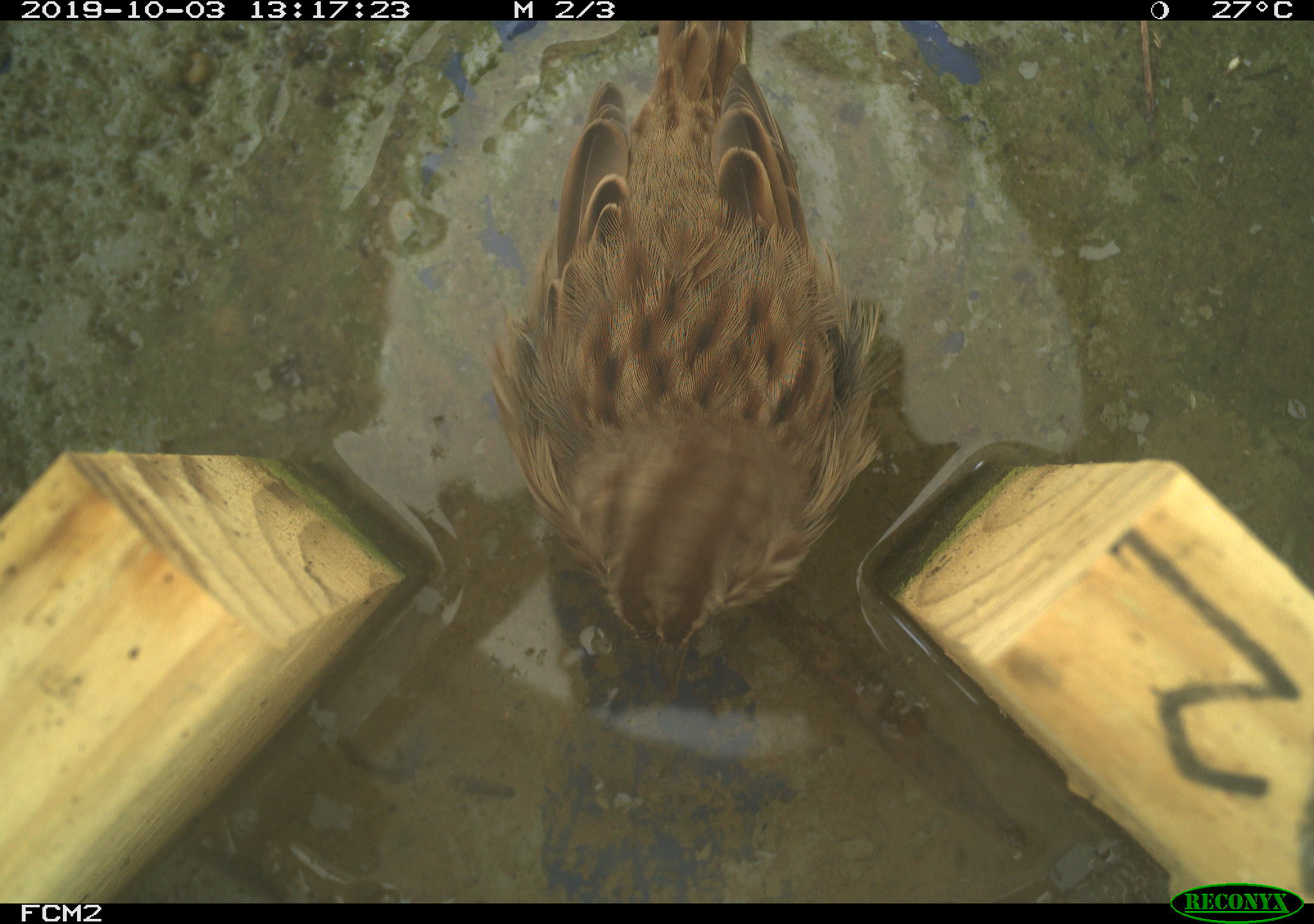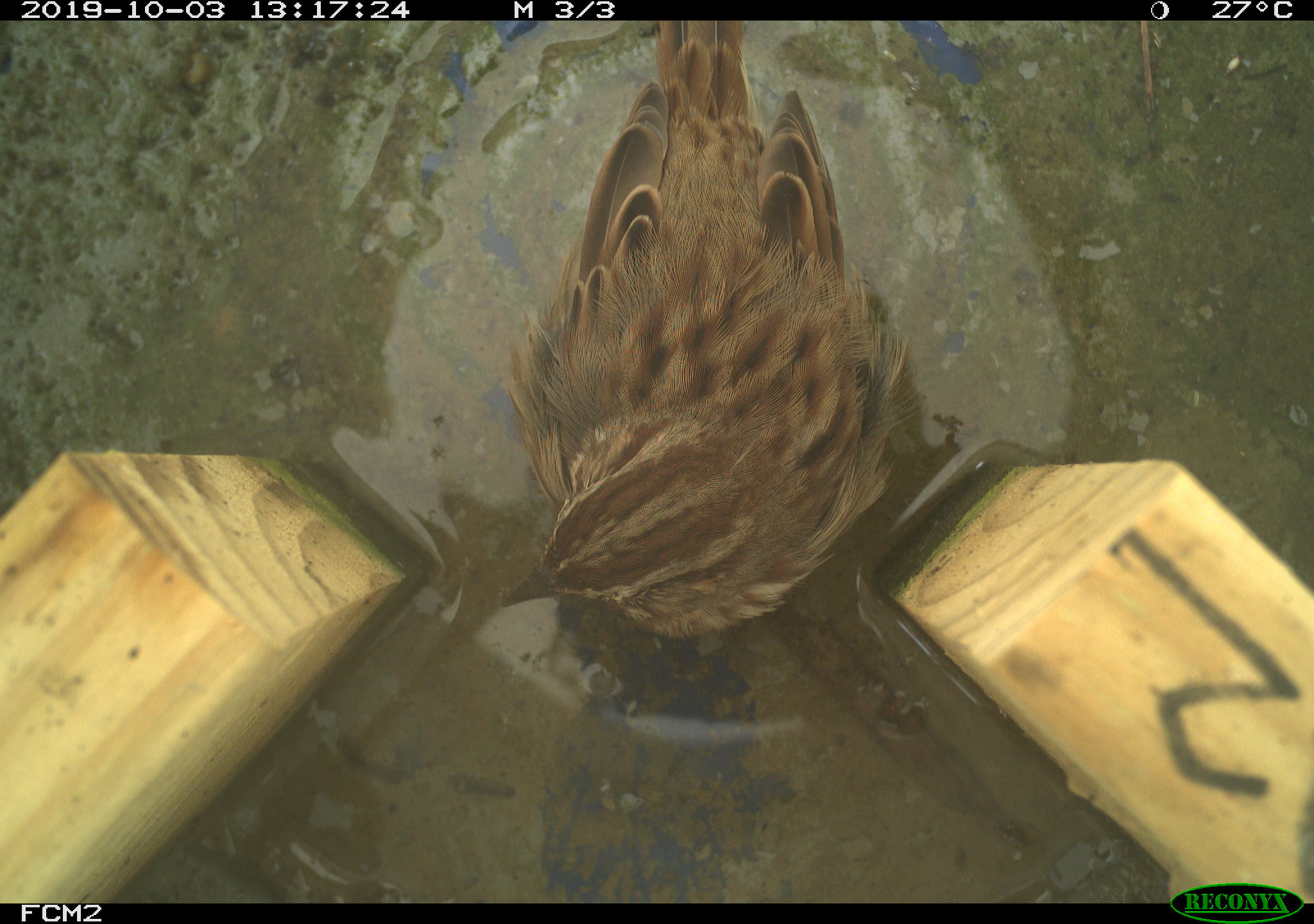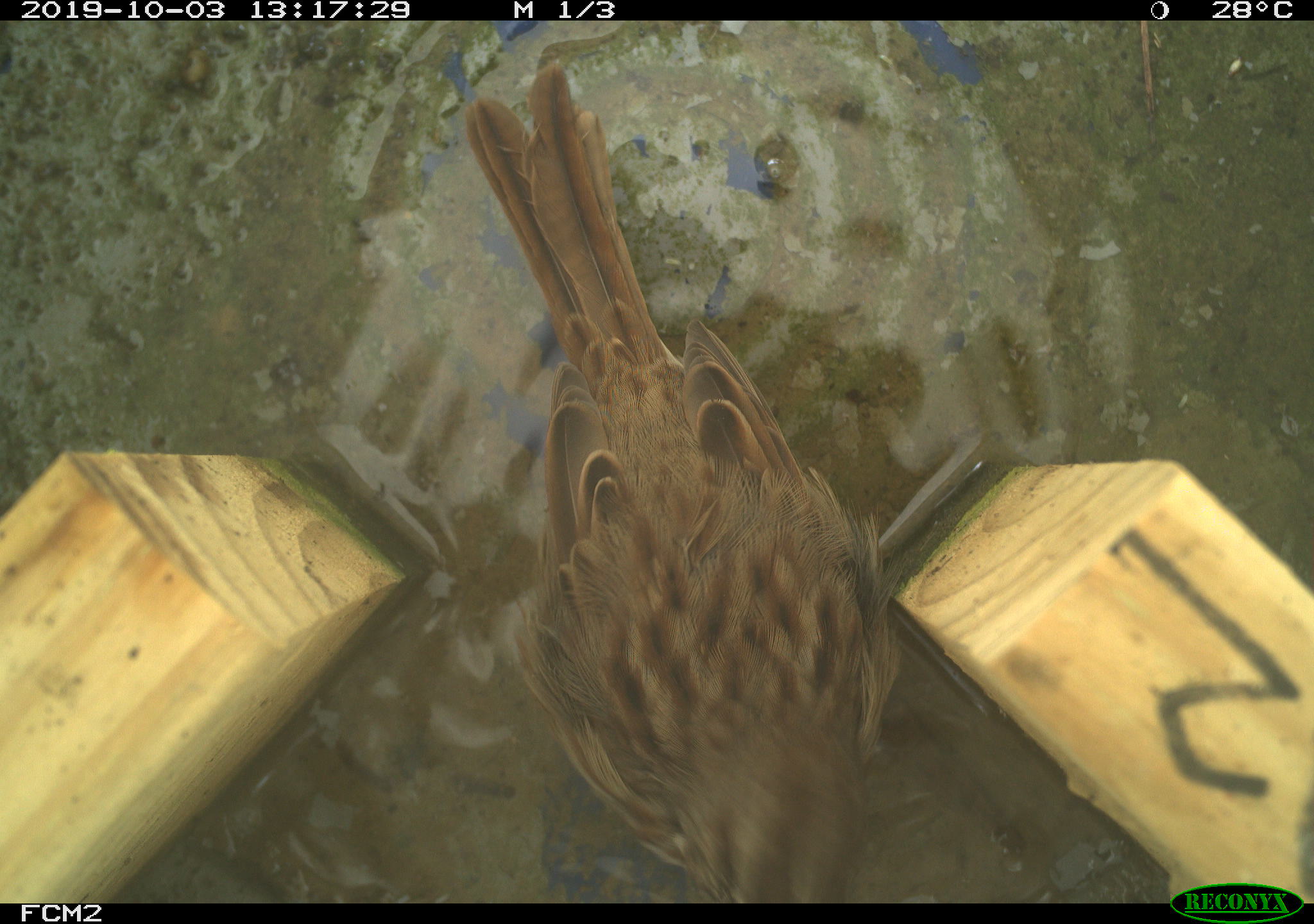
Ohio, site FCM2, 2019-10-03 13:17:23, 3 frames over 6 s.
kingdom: Animalia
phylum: Chordata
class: Aves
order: Passeriformes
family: Passerellidae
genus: Melospiza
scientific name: Melospiza melodia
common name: song sparrow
Song sparrow (Melospiza melodia).